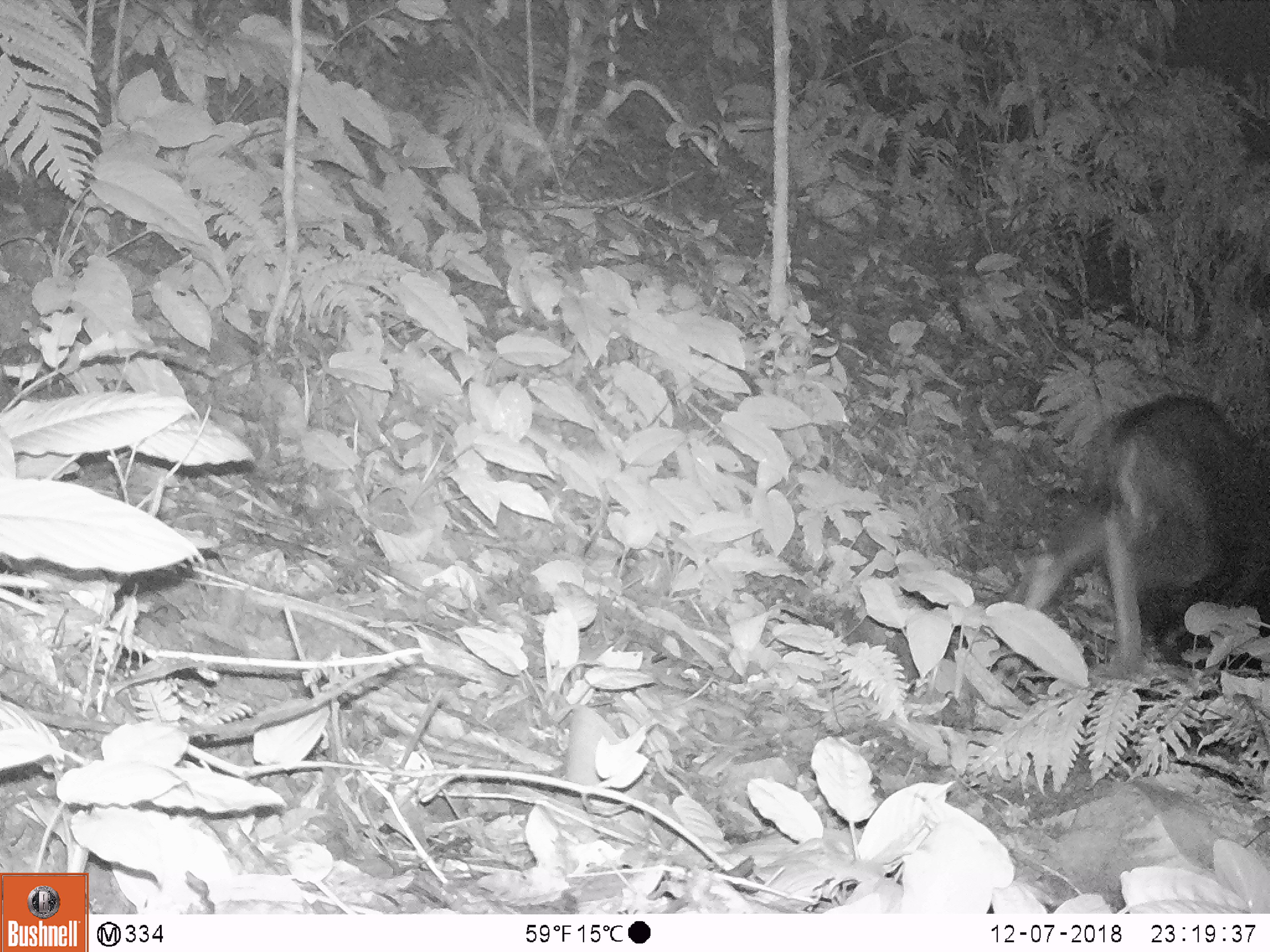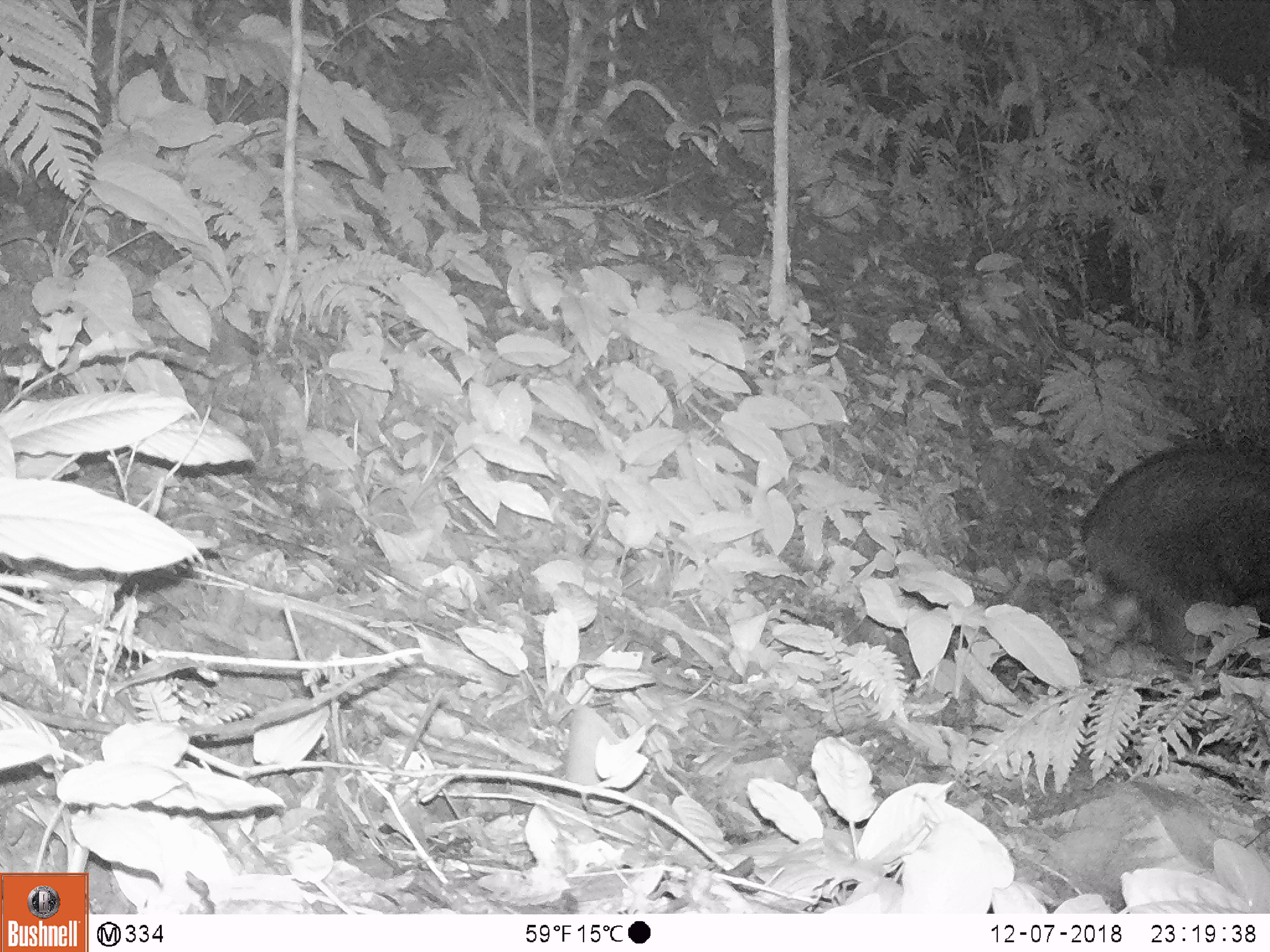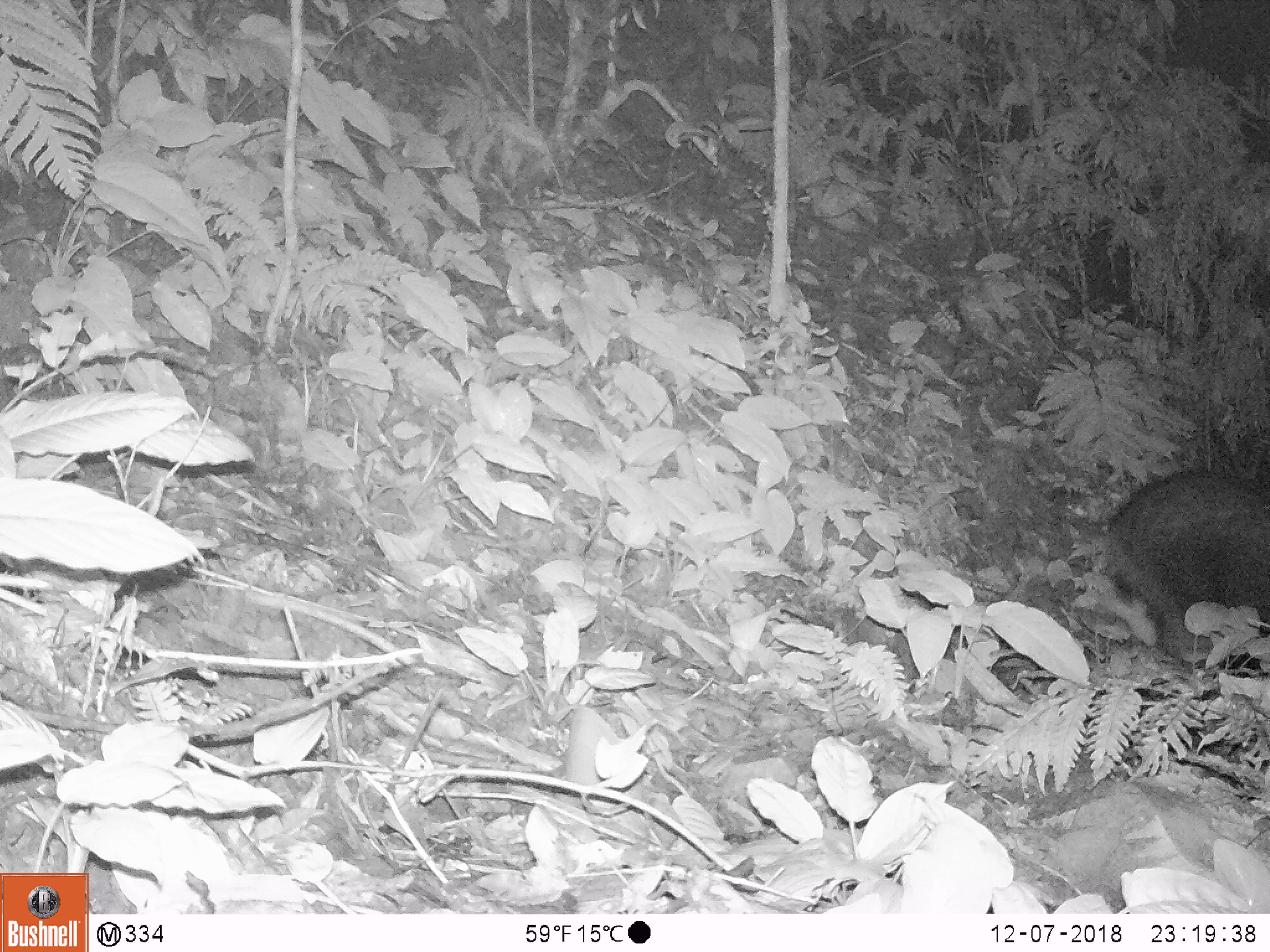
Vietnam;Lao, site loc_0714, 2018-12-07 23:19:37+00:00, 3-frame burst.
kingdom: Animalia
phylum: Chordata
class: Mammalia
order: Artiodactyla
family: Bovidae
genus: Capricornis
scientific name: Capricornis sumatraensis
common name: chinese serow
Chinese serow (Capricornis sumatraensis). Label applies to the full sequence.